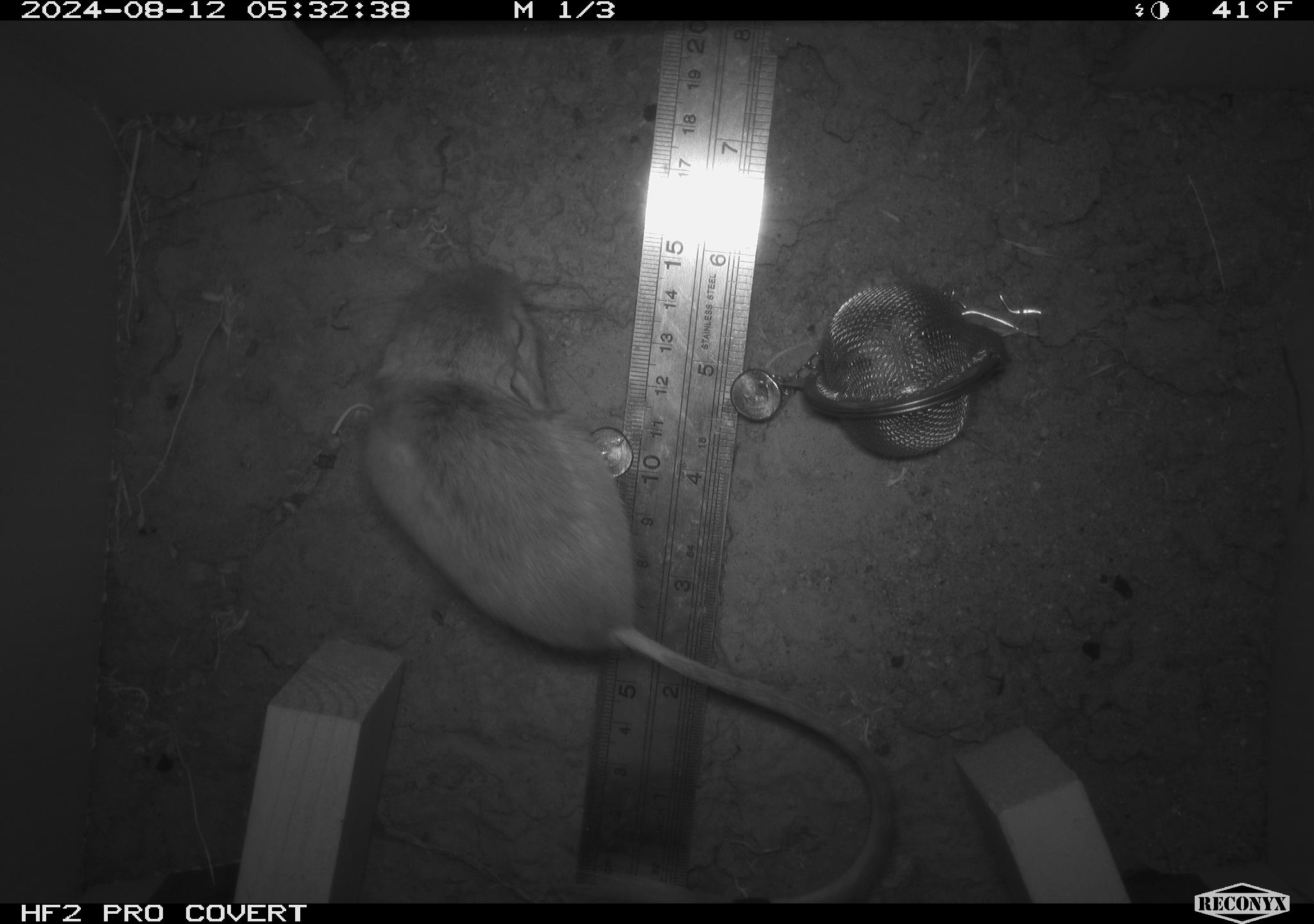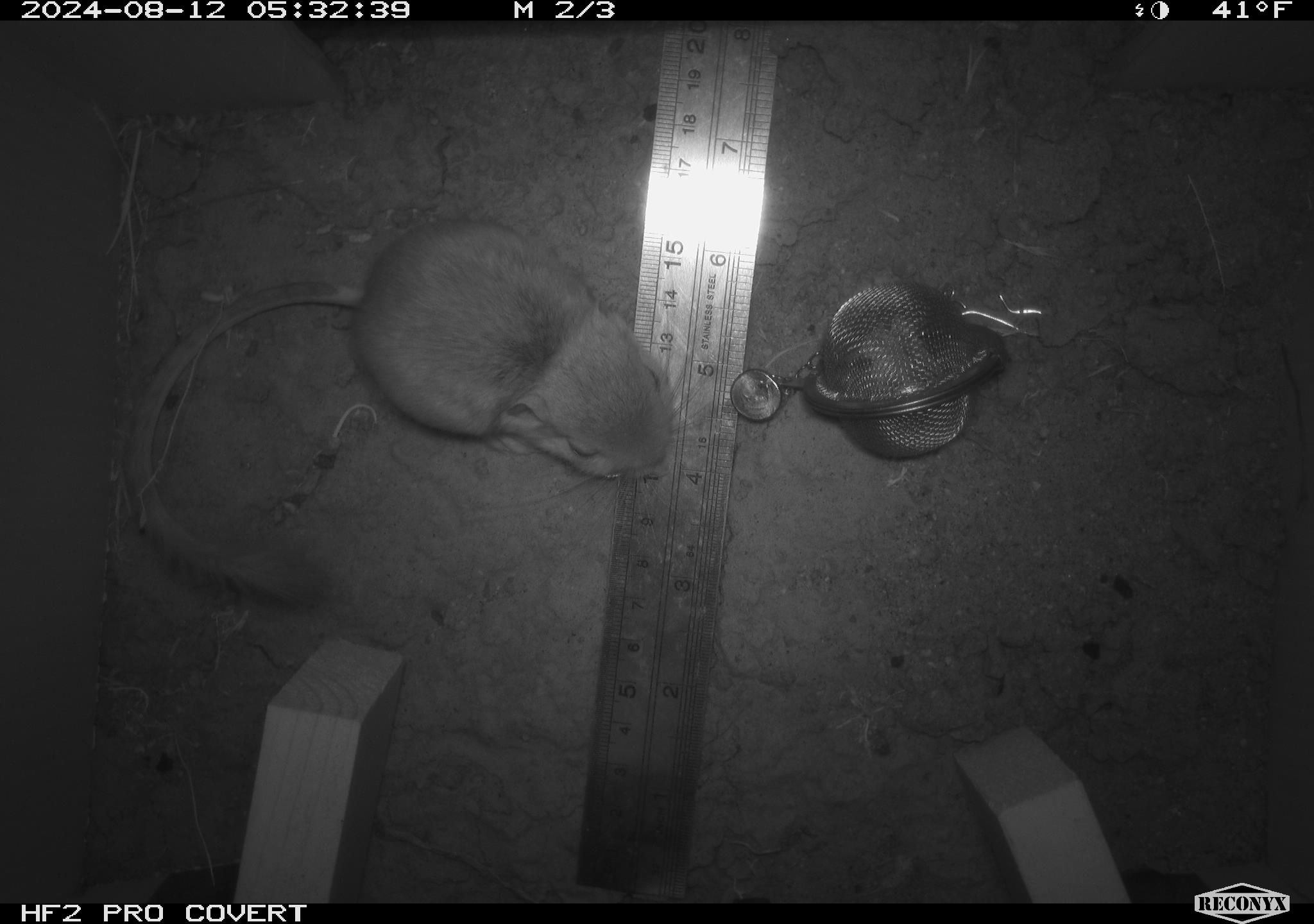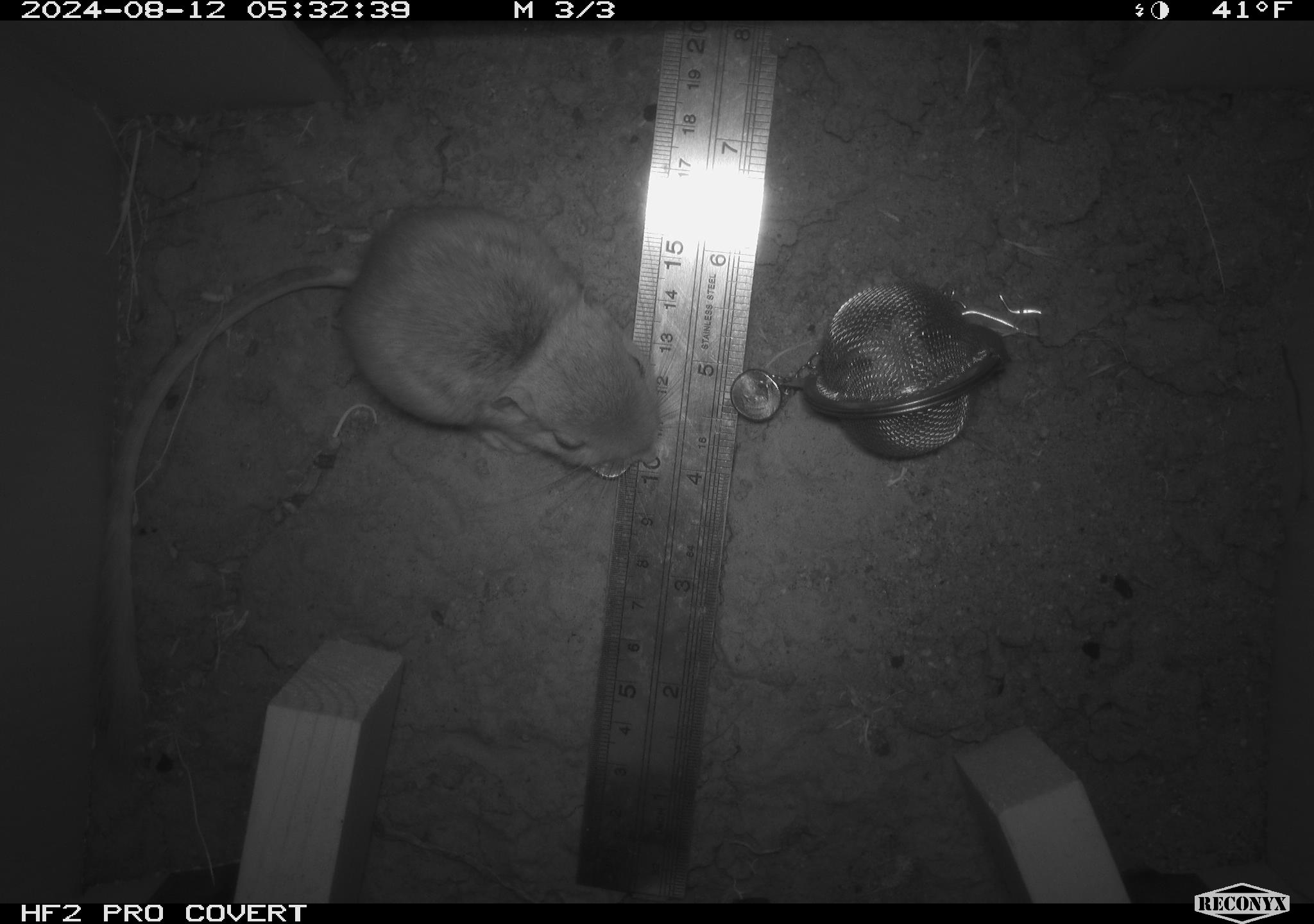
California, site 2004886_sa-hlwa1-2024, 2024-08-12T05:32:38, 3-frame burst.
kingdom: Animalia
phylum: Chordata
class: Mammalia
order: Rodentia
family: Heteromyidae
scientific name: Heteromyidae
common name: kangaroo rats and pocket mice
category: heteromyidae family